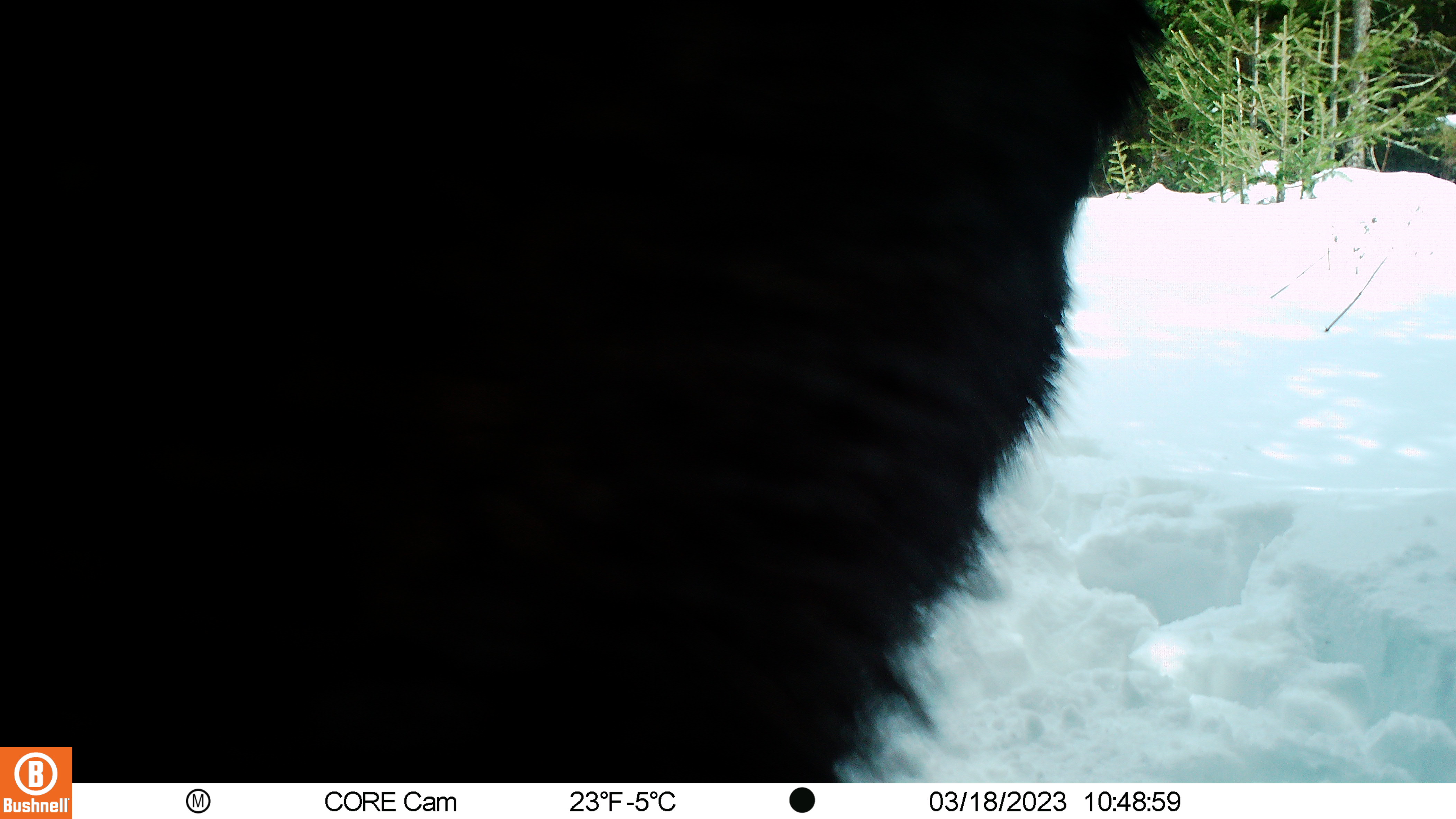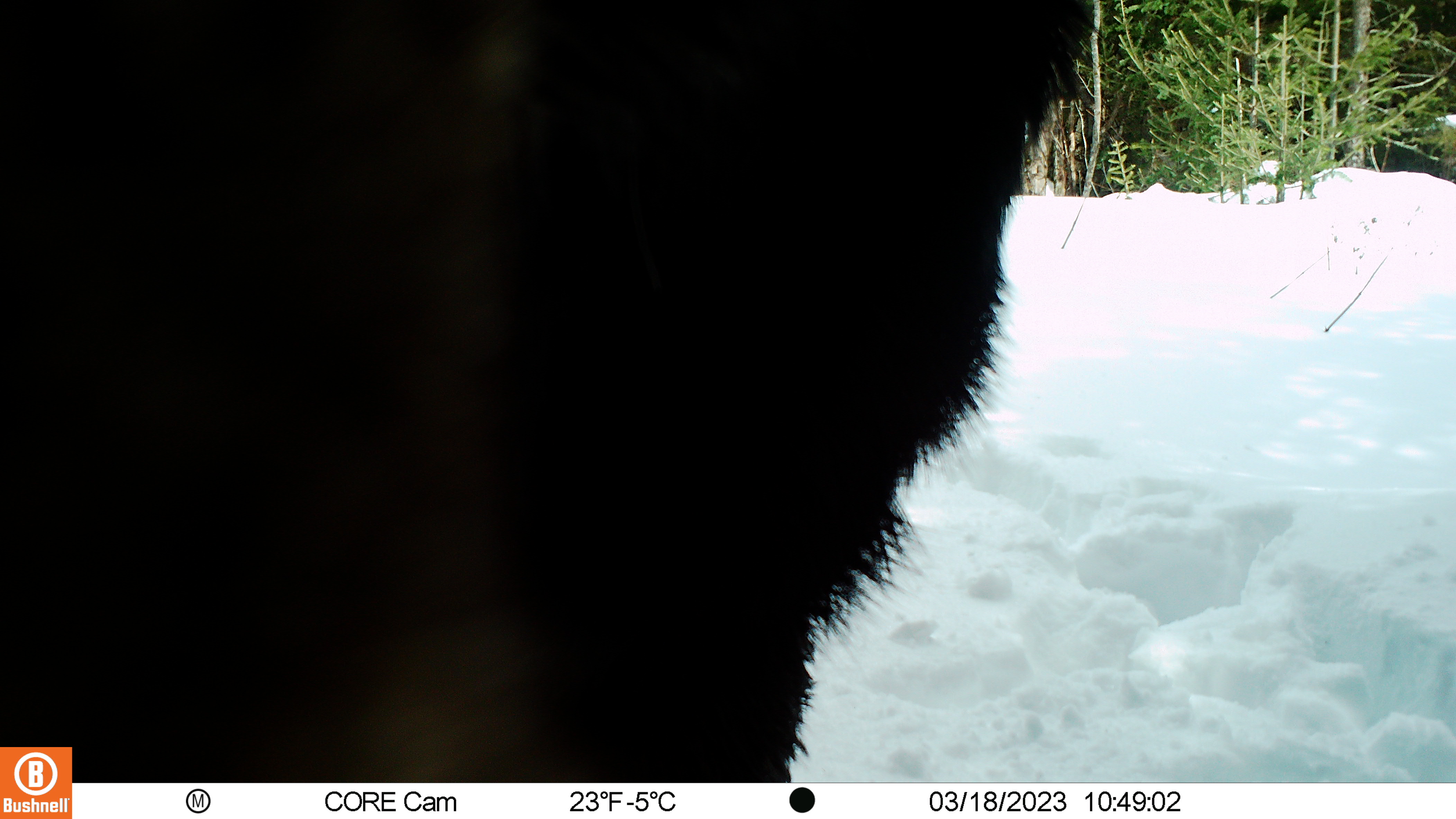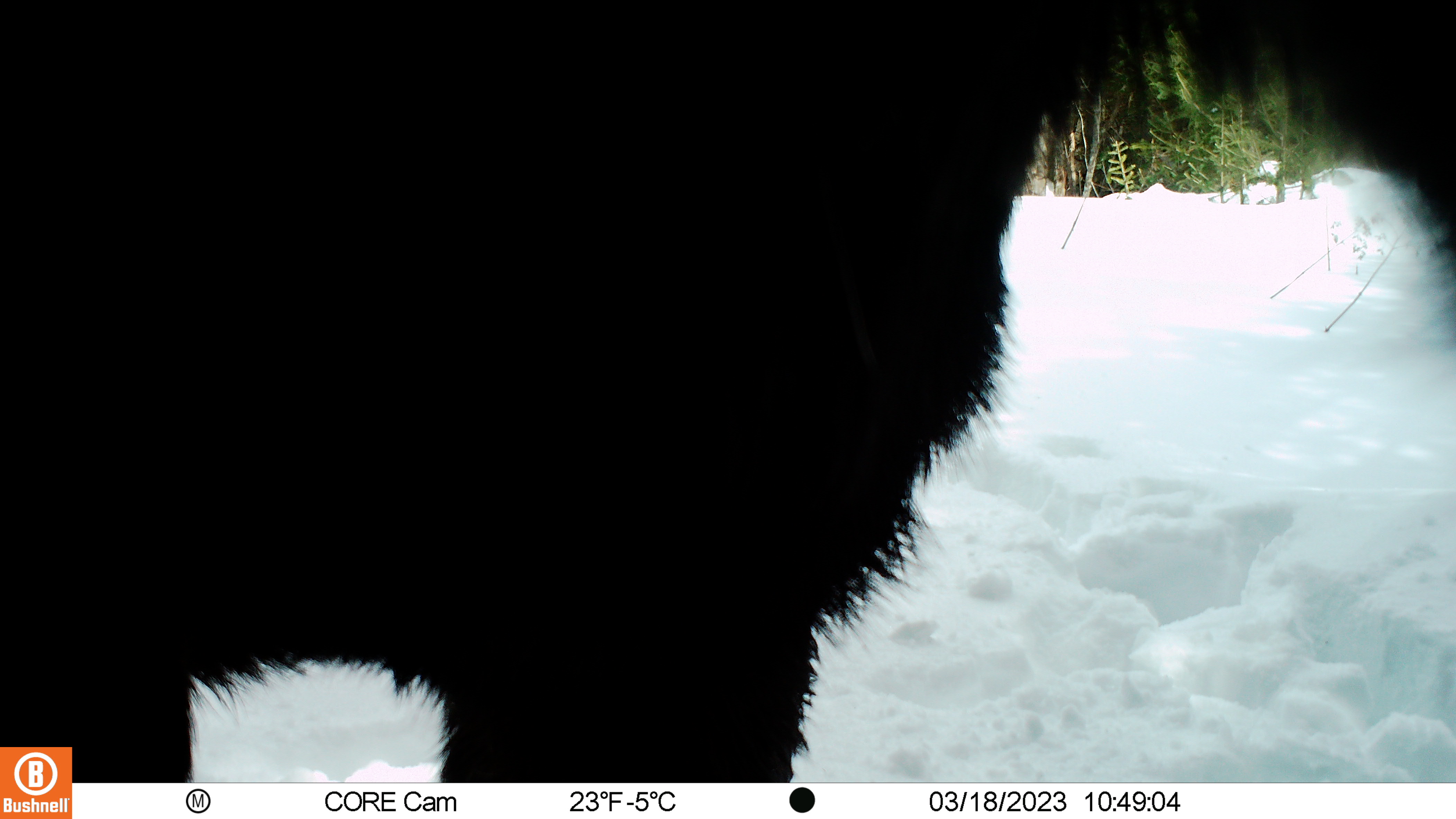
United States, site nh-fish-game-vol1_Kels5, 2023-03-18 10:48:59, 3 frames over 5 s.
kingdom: Animalia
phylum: Chordata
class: Mammalia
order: Artiodactyla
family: Cervidae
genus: Alces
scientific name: Alces alces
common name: moose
Moose (Alces alces).